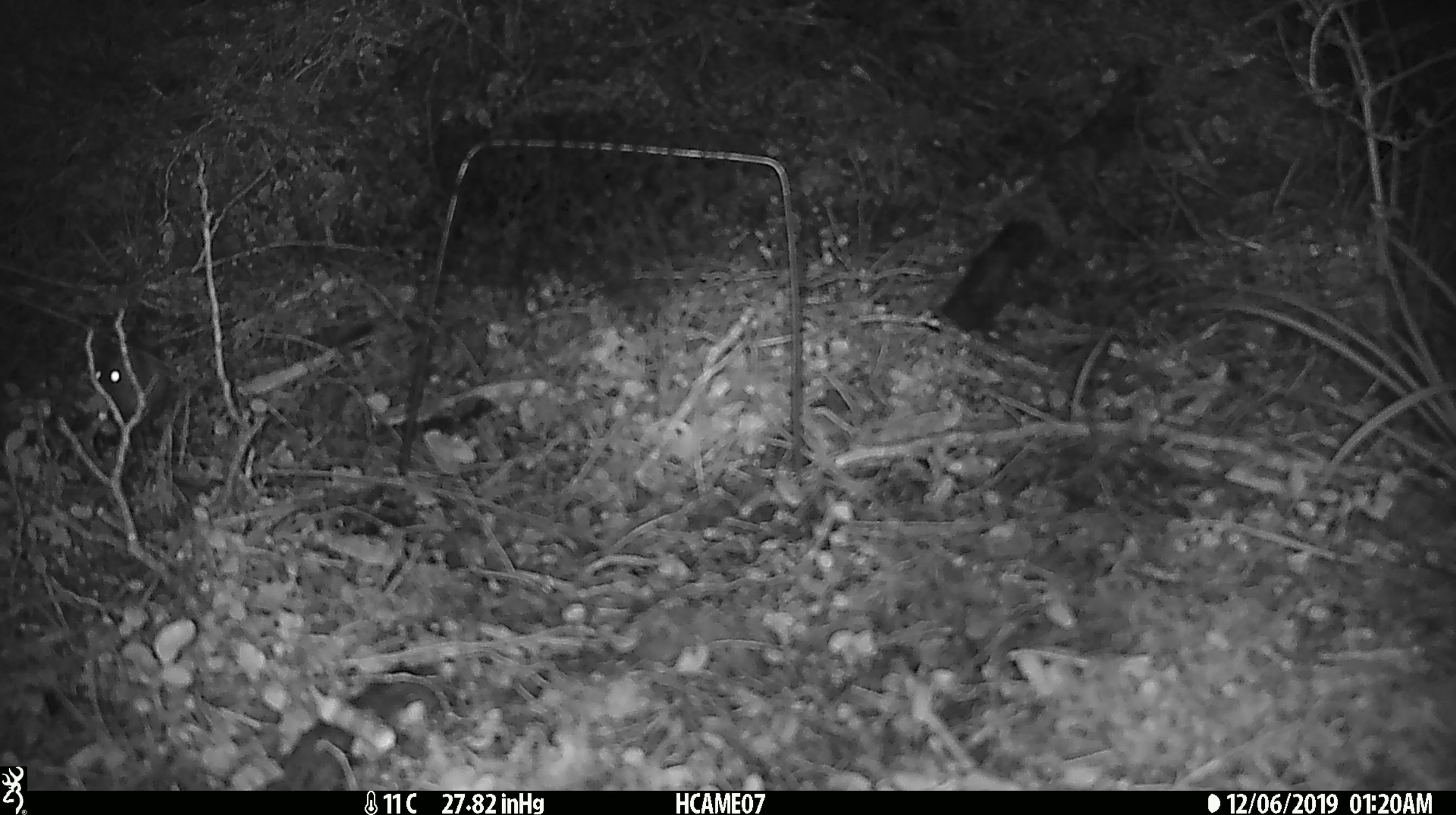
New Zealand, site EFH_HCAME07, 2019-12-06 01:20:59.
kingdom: Animalia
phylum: Chordata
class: Mammalia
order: Rodentia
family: Muridae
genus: Mus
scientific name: Mus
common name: mouse